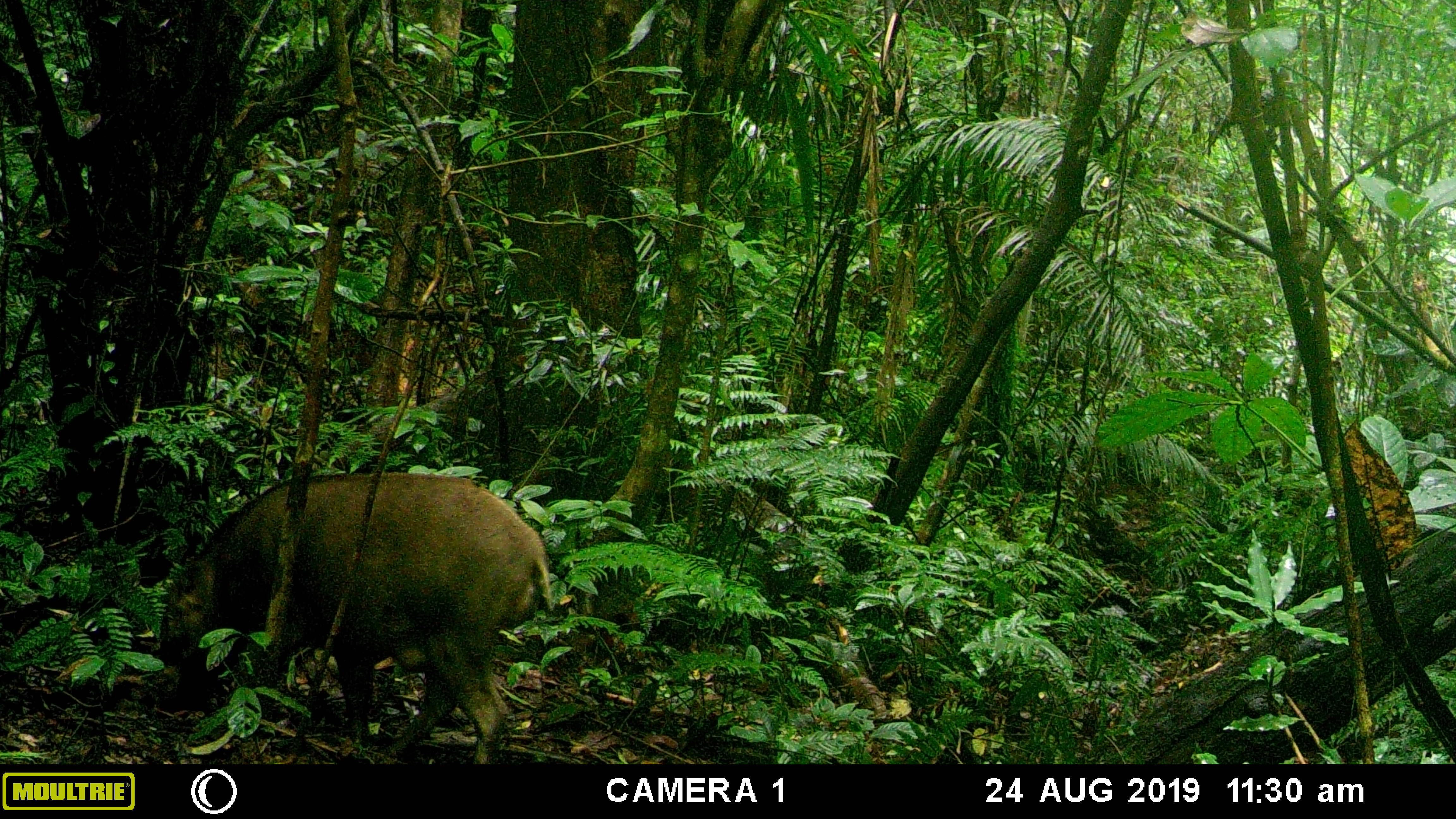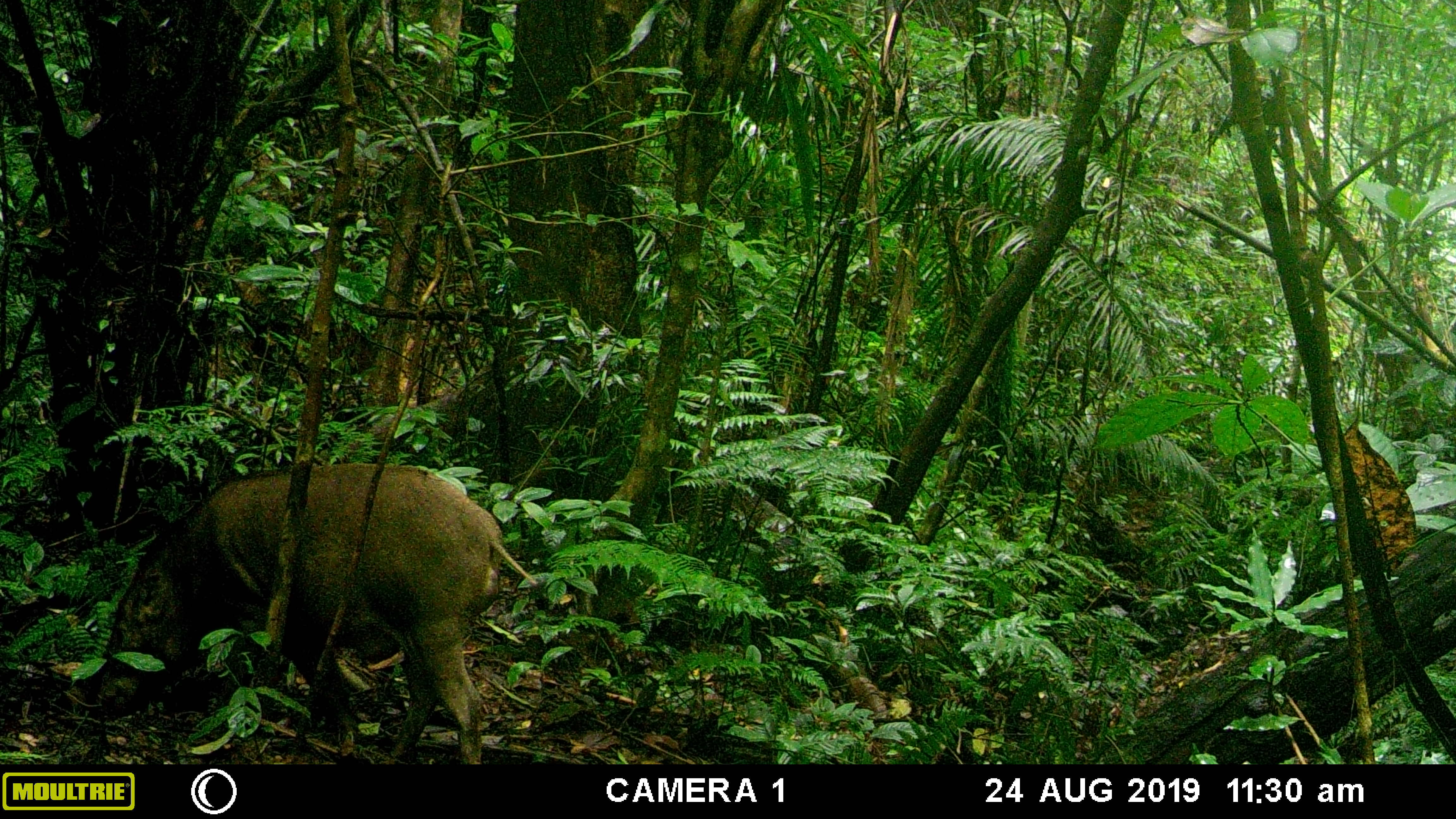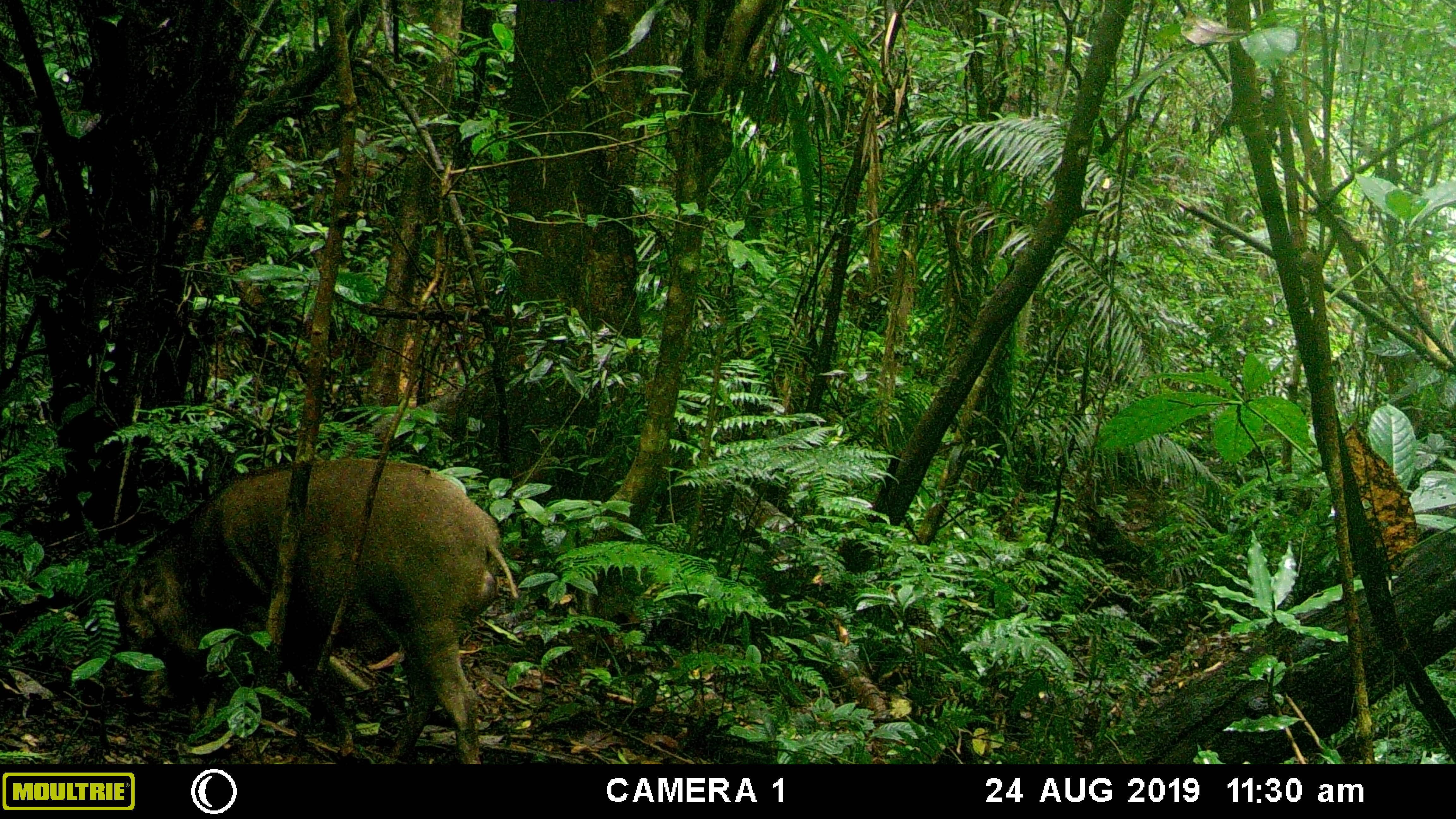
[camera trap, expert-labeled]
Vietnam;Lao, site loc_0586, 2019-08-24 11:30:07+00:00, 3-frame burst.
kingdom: Animalia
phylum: Chordata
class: Mammalia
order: Artiodactyla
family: Suidae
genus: Sus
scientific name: Sus scrofa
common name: eurasian wild pig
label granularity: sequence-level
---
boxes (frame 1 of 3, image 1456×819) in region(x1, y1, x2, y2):
eurasian wild pig: region(158, 471, 553, 765)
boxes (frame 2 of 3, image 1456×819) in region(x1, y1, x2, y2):
eurasian wild pig: region(86, 458, 536, 761)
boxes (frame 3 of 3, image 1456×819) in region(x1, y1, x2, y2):
eurasian wild pig: region(110, 455, 519, 761)